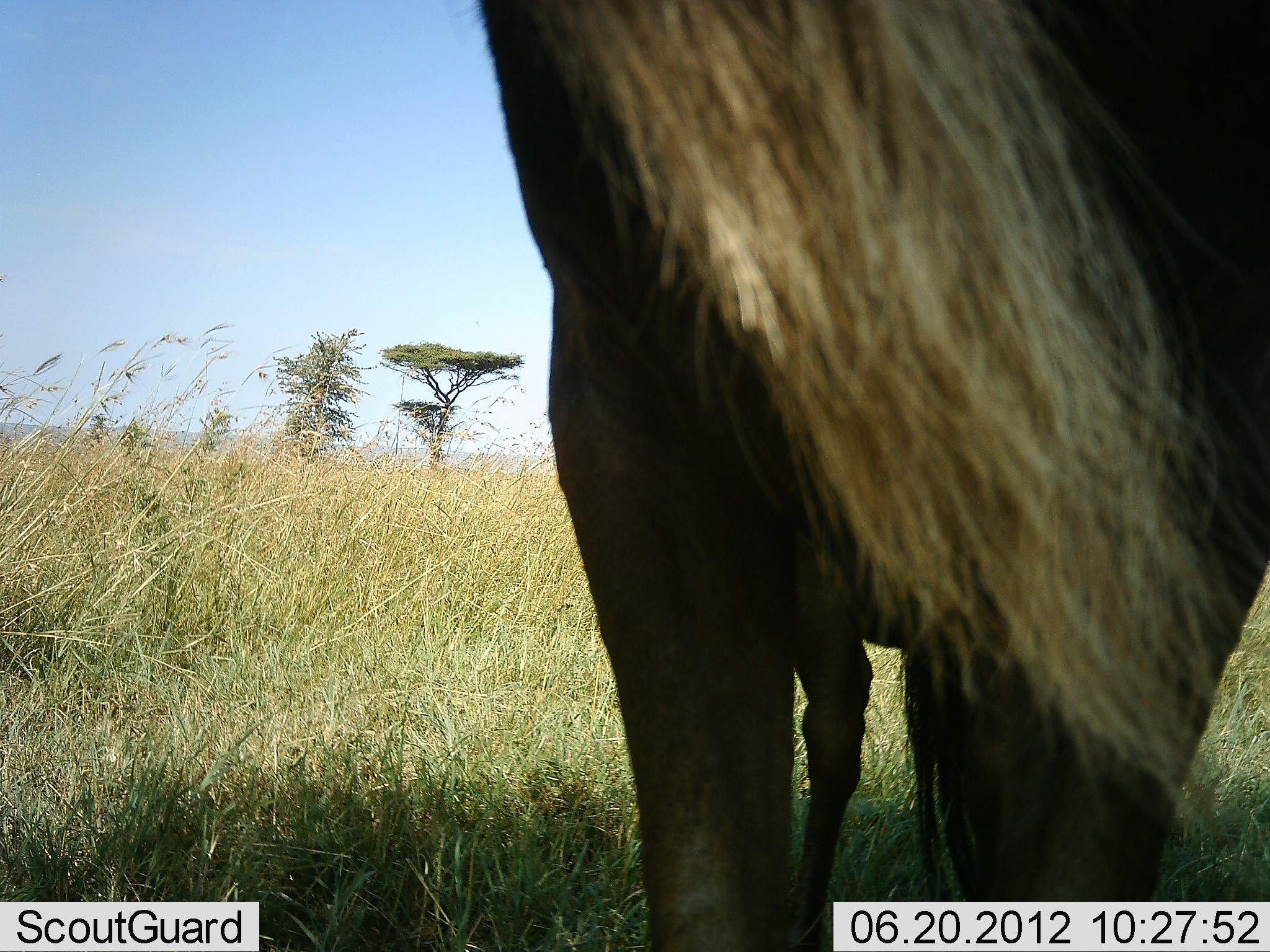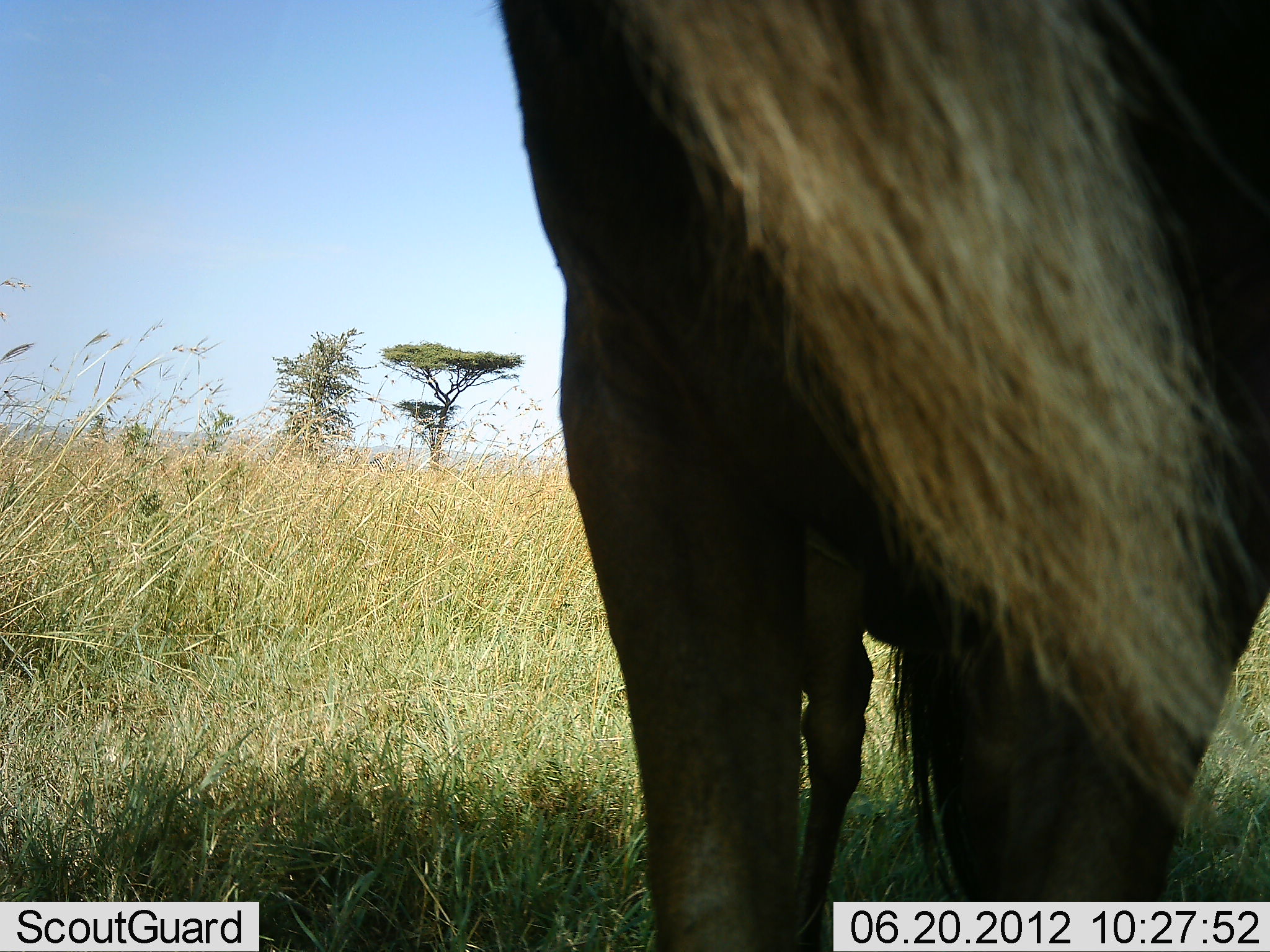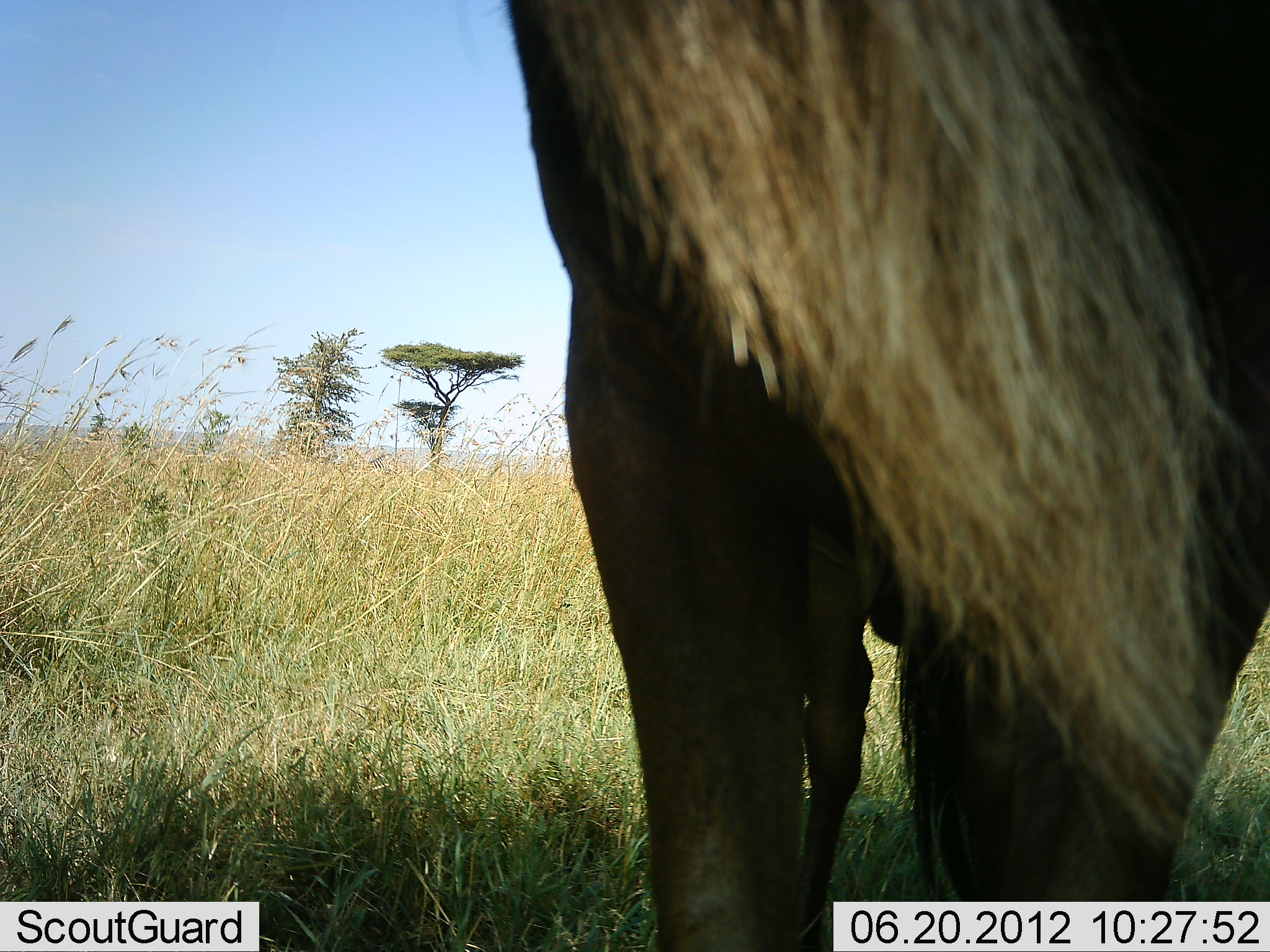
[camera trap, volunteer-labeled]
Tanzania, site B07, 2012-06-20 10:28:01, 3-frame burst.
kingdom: Animalia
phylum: Chordata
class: Mammalia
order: Artiodactyla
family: Bovidae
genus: Connochaetes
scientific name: Connochaetes taurinus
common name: blue wildebeest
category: wildebeest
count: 1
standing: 90%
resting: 0%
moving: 0%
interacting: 0%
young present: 0%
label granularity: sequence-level